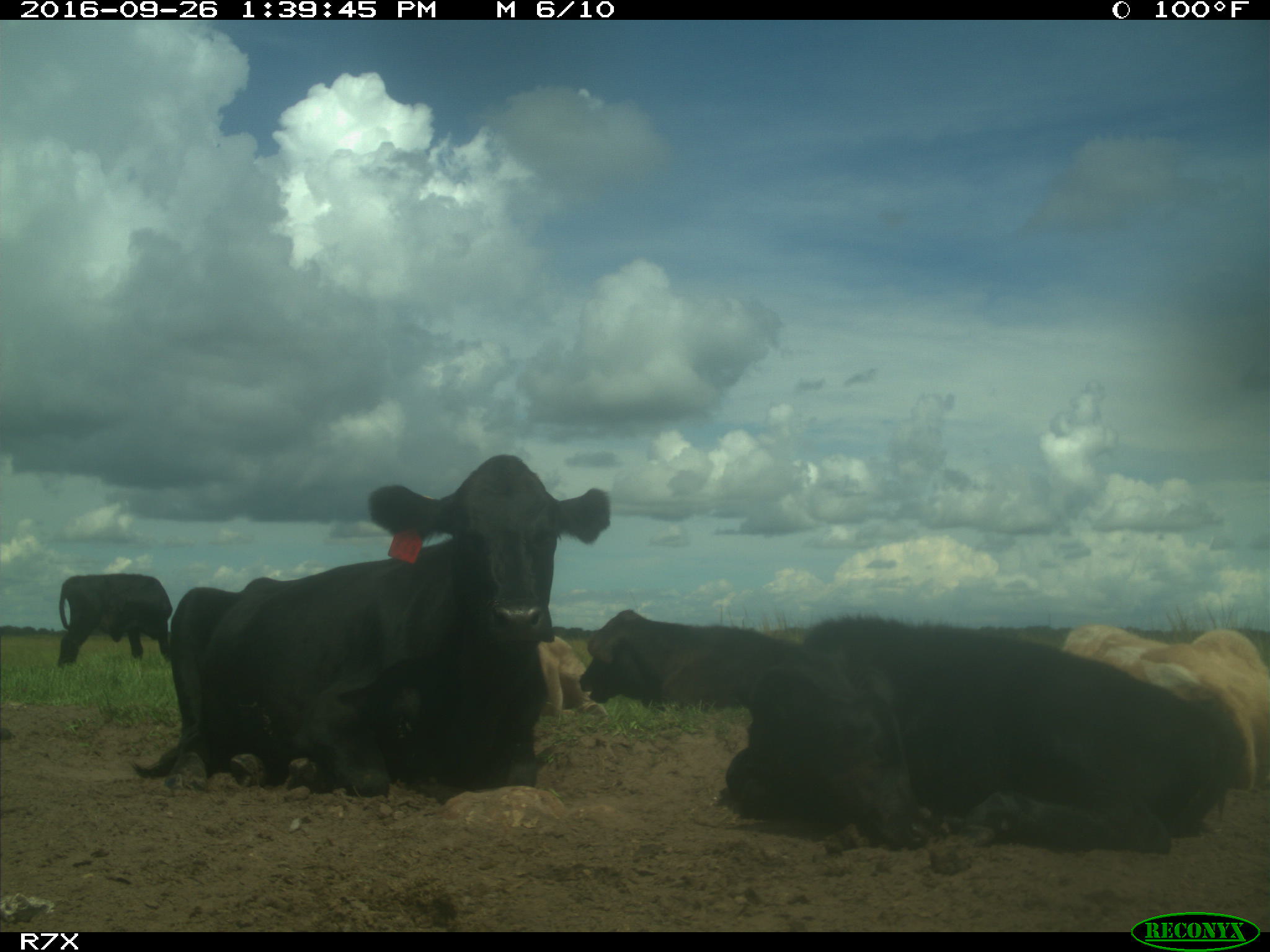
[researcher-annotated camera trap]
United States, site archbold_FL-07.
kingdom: Animalia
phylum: Chordata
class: Mammalia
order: Artiodactyla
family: Bovidae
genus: Bos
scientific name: Bos taurus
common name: domestic cow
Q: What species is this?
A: Bos taurus (domestic cow).